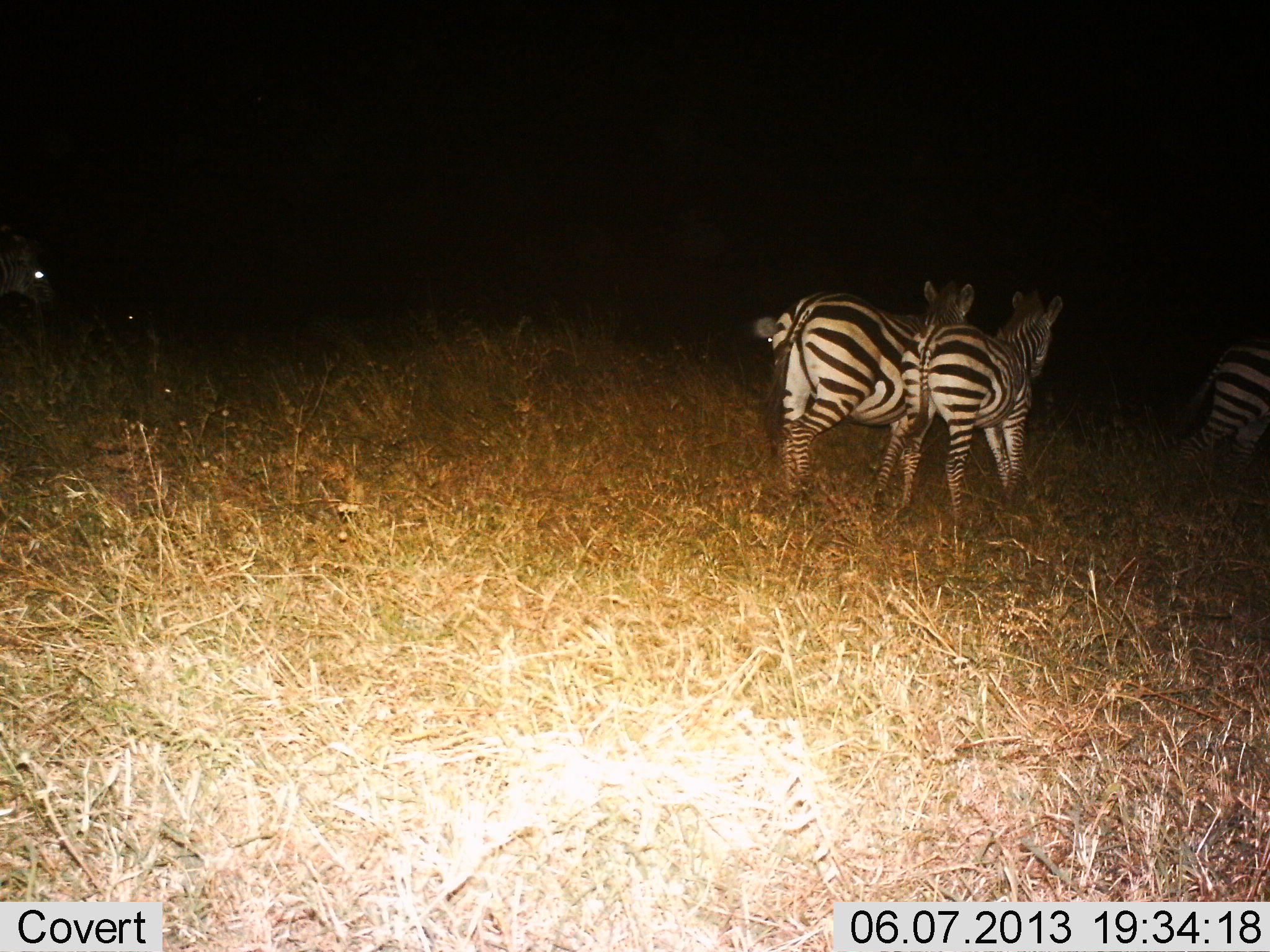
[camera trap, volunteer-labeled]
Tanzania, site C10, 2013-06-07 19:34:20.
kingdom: Animalia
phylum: Chordata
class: Mammalia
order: Perissodactyla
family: Equidae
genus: Equus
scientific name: Equus quagga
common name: plains zebra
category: zebra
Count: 4.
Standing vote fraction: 41%.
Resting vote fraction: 0%.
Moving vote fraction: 75%.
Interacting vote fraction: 3%.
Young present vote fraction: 3%.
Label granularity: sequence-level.